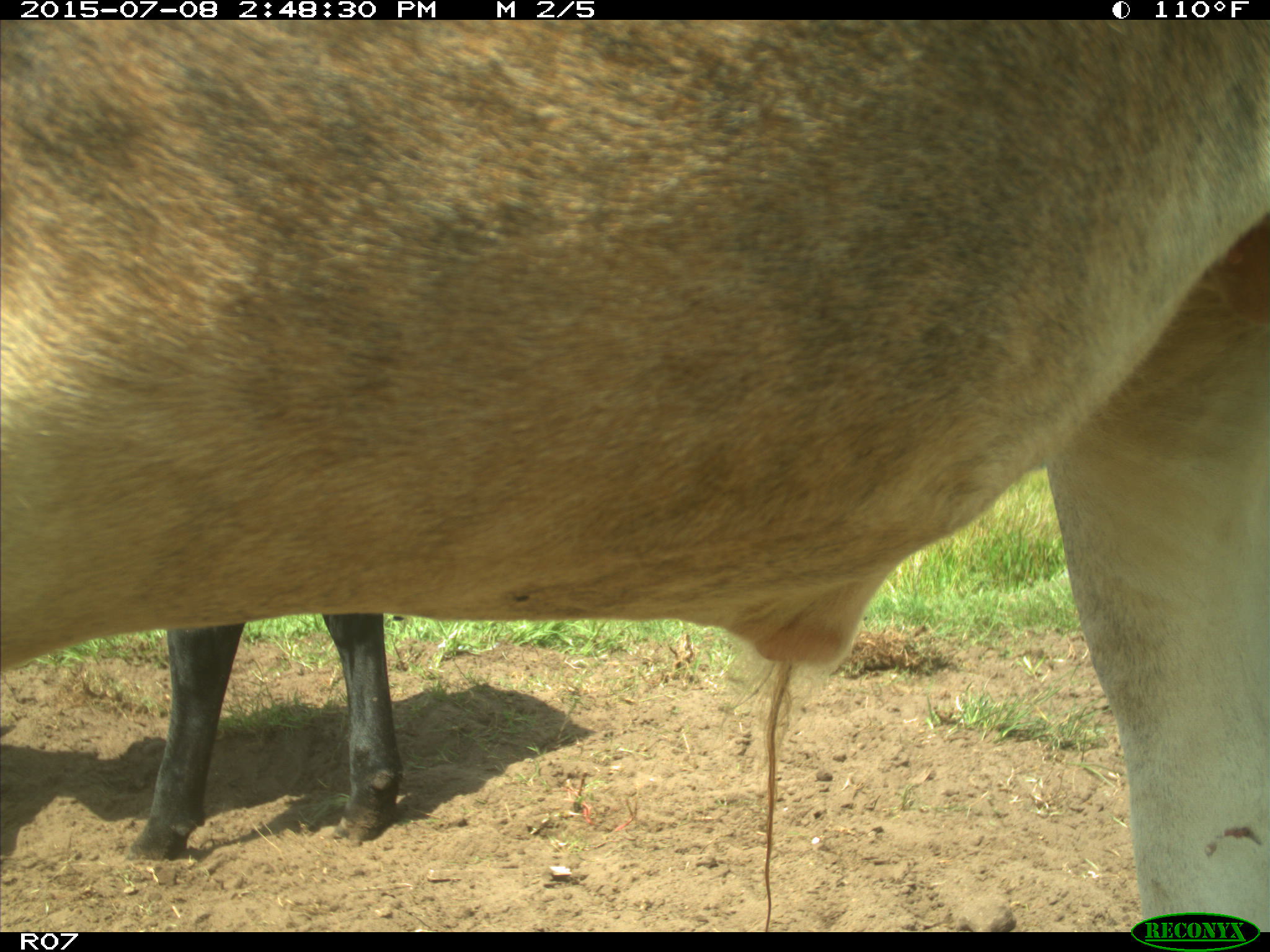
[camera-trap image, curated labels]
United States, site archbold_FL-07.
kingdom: Animalia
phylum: Chordata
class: Mammalia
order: Artiodactyla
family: Bovidae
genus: Bos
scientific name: Bos taurus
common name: domestic cow